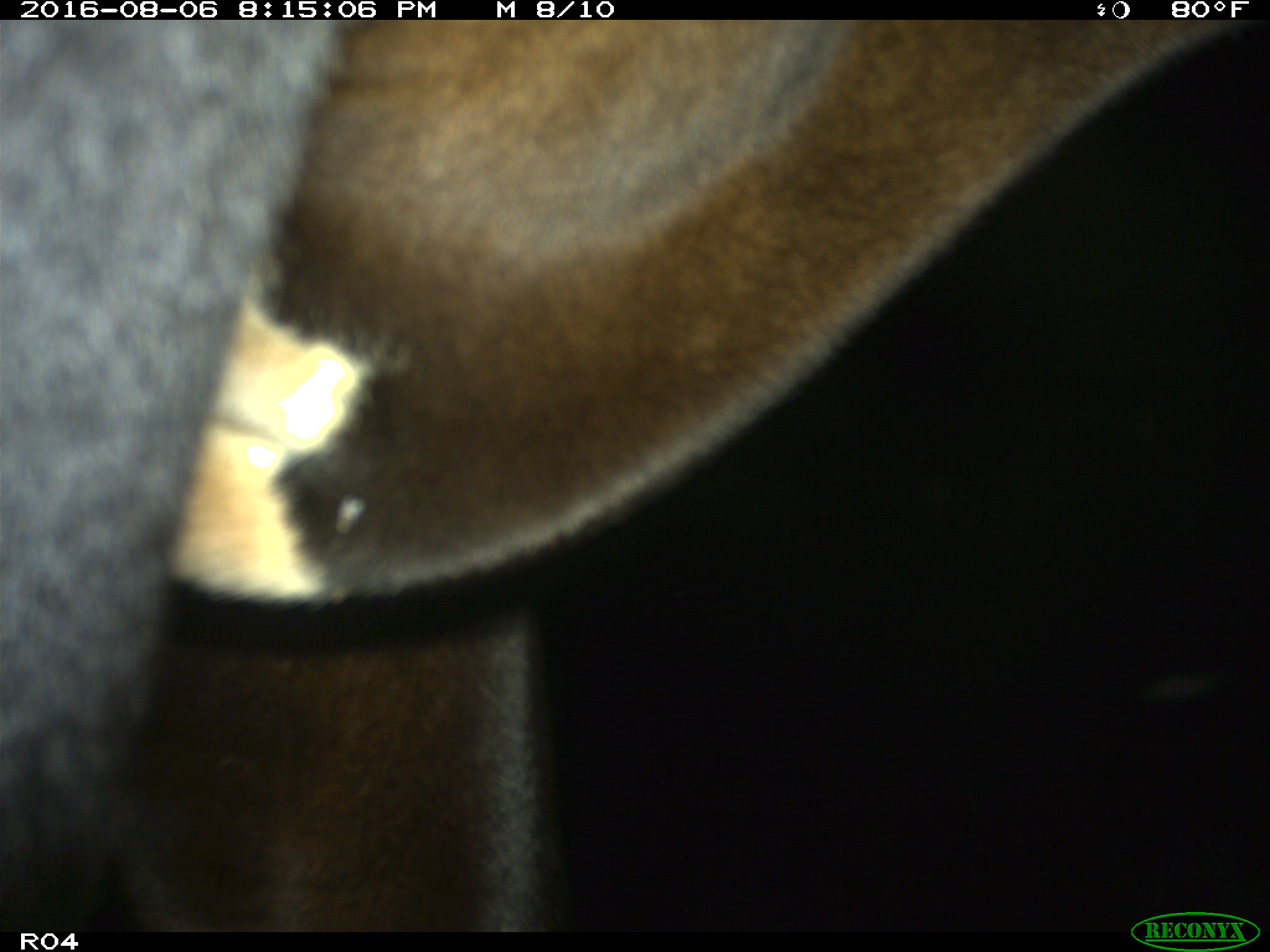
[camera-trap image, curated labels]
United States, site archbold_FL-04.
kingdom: Animalia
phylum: Chordata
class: Mammalia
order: Artiodactyla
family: Bovidae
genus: Bos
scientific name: Bos taurus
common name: domestic cow